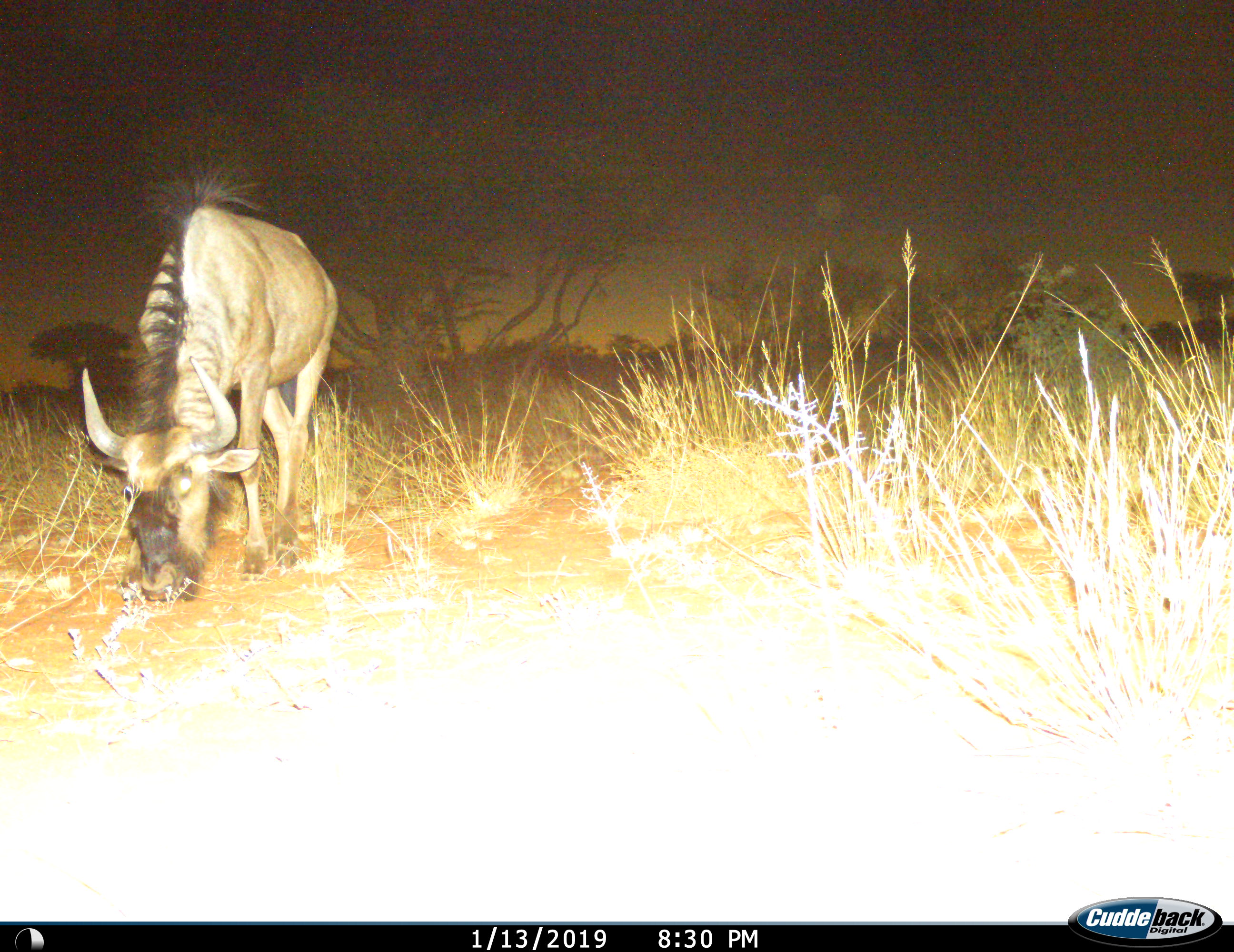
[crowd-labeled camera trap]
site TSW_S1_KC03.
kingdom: Animalia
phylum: Chordata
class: Mammalia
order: Artiodactyla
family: Bovidae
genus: Connochaetes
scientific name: Connochaetes taurinus taurinus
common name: blue wildebeest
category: wildebeestblue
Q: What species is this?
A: Wildebeestblue (blue wildebeest) (Connochaetes taurinus taurinus).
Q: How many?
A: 1.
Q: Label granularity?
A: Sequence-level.